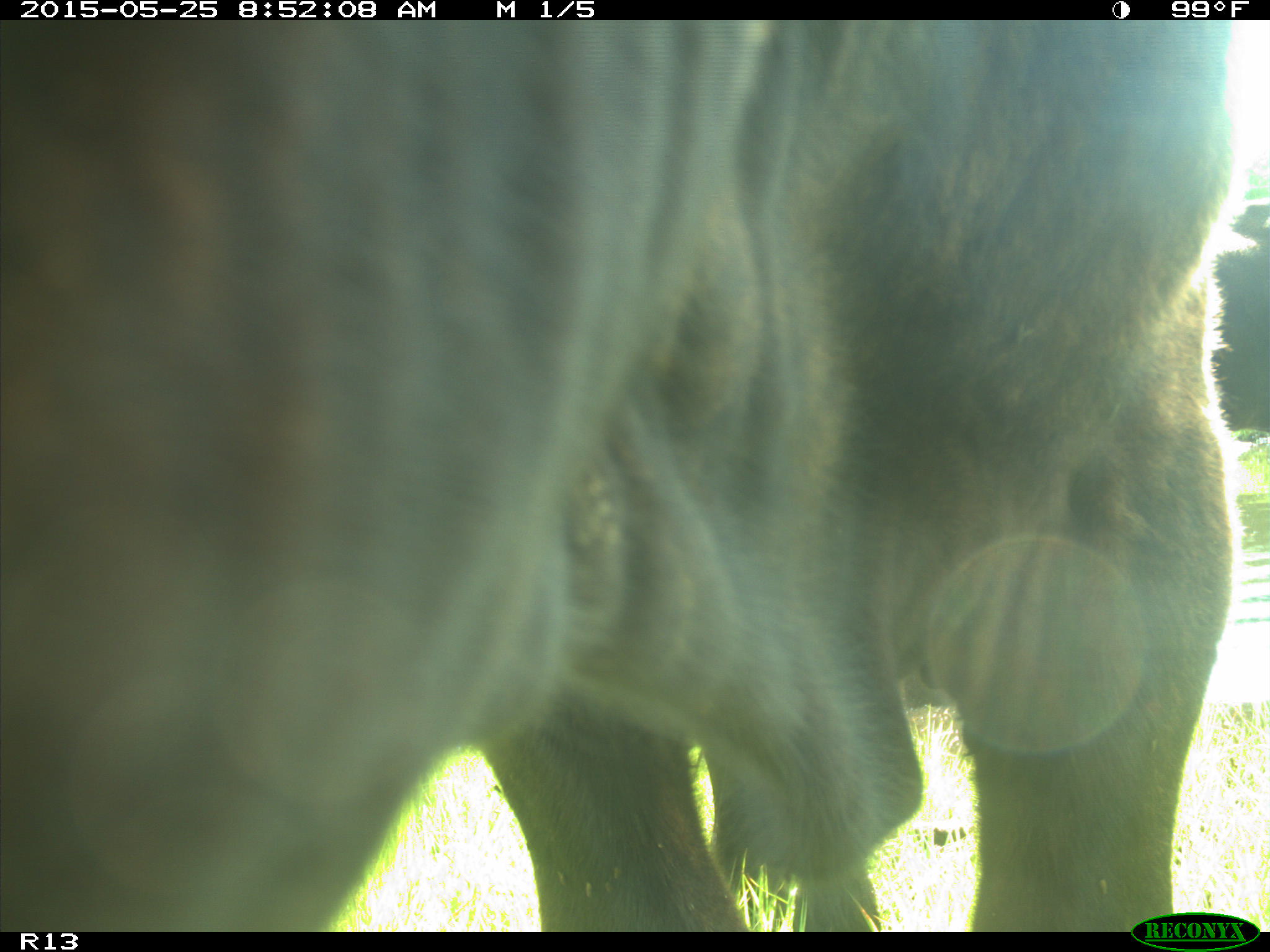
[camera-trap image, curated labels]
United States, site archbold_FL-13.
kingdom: Animalia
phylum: Chordata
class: Mammalia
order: Artiodactyla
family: Bovidae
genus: Bos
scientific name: Bos taurus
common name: domestic cow